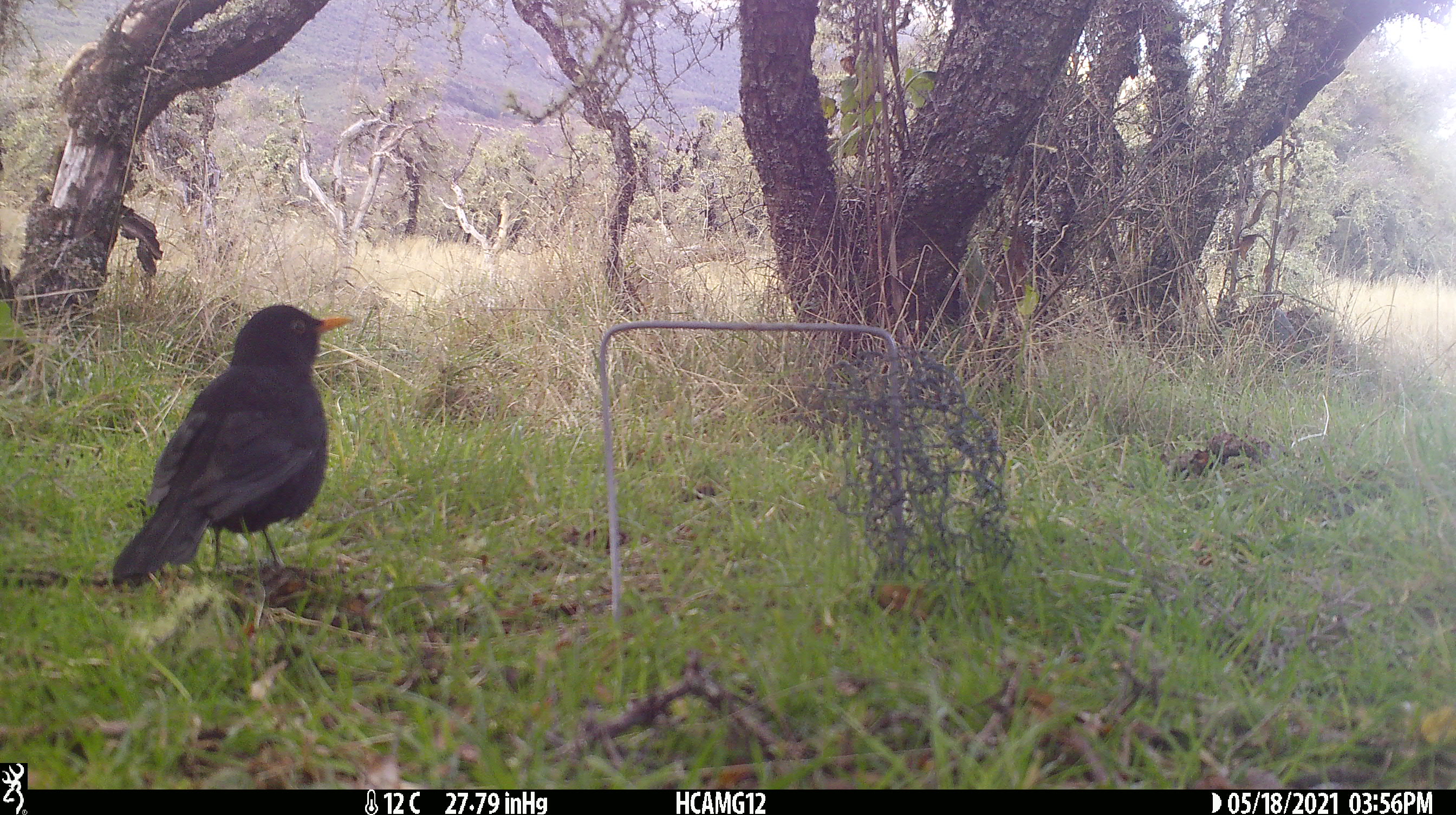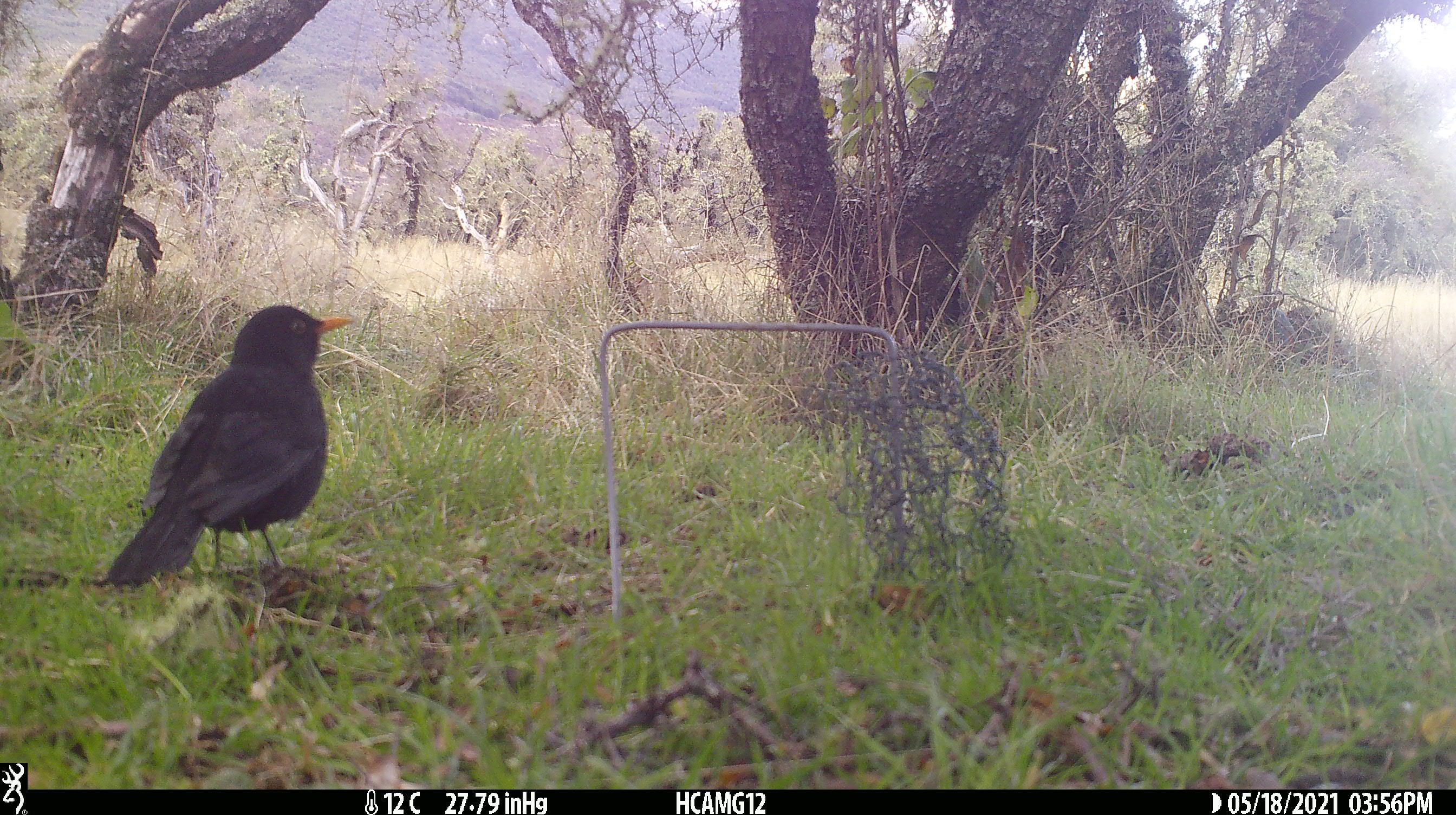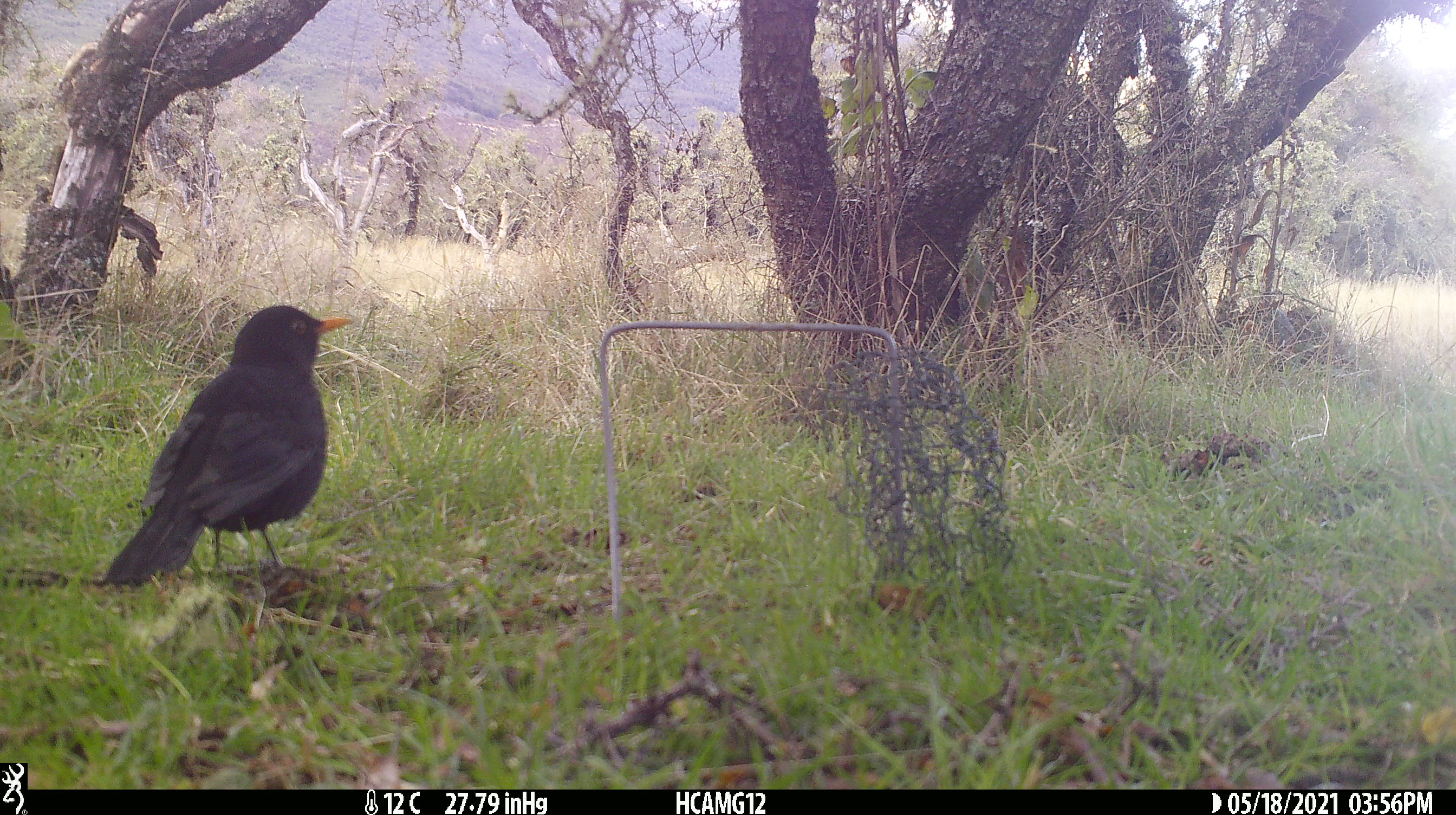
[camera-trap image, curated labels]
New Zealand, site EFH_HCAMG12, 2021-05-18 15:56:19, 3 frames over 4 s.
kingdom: Animalia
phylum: Chordata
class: Aves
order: Passeriformes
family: Turdidae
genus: Turdus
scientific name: Turdus merula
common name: eurasian blackbird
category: blackbird